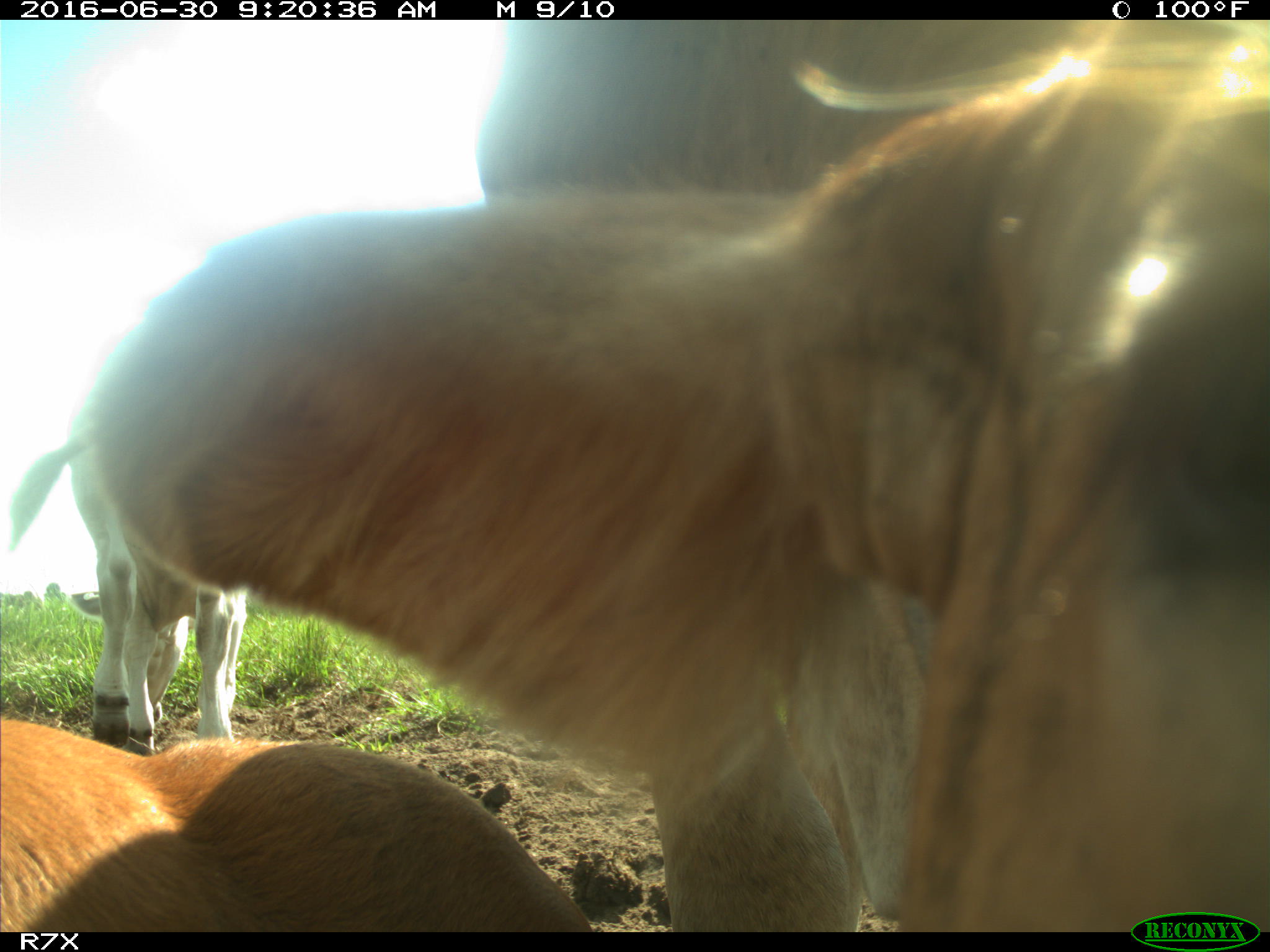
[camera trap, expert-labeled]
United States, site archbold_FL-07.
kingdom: Animalia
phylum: Chordata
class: Mammalia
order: Artiodactyla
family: Bovidae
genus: Bos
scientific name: Bos taurus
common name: domestic cow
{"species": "Bos taurus (domestic cow)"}